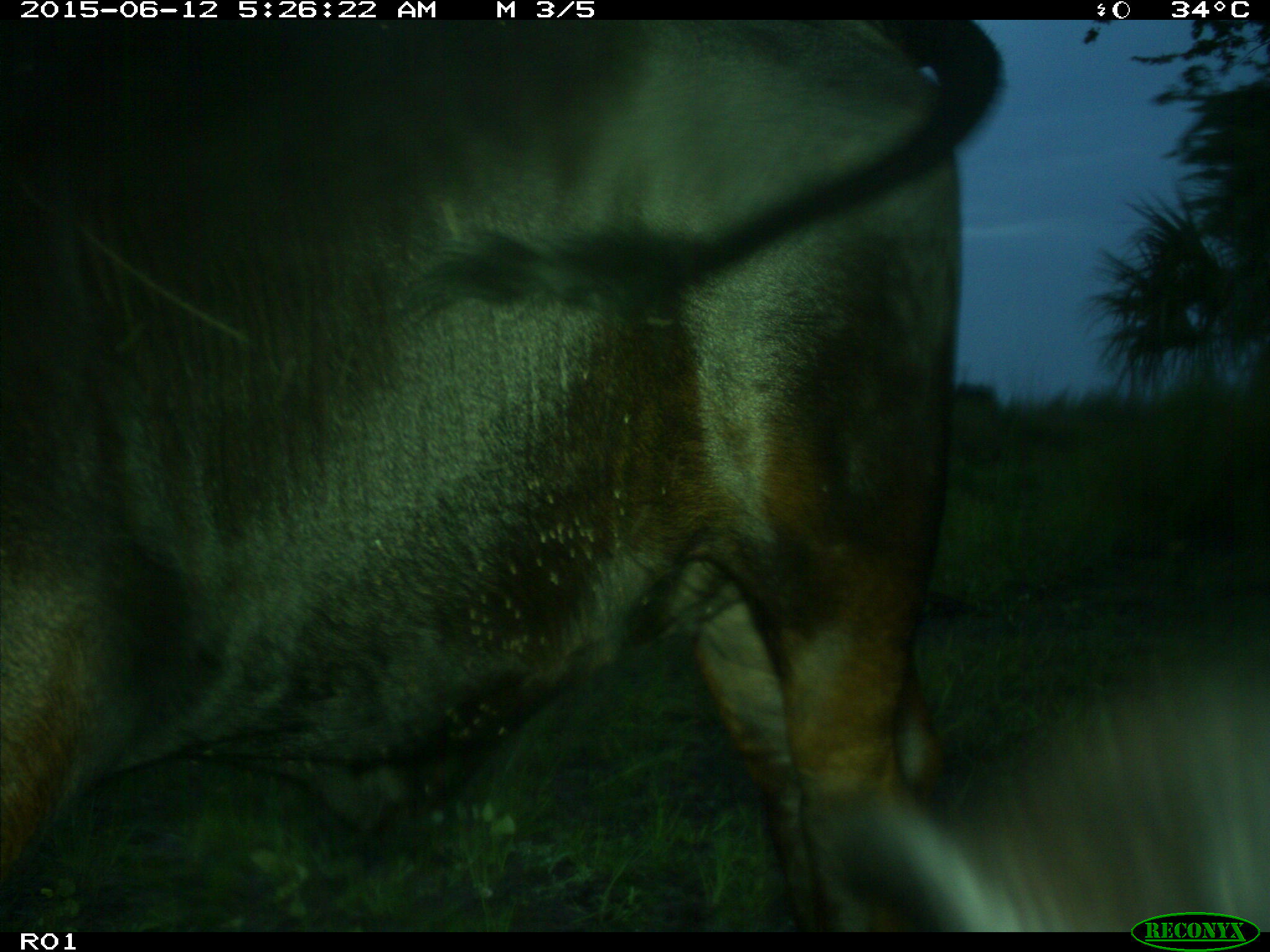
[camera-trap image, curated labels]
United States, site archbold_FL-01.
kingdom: Animalia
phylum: Chordata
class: Mammalia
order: Artiodactyla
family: Bovidae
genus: Bos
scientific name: Bos taurus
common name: domestic cow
Bos taurus (domestic cow).